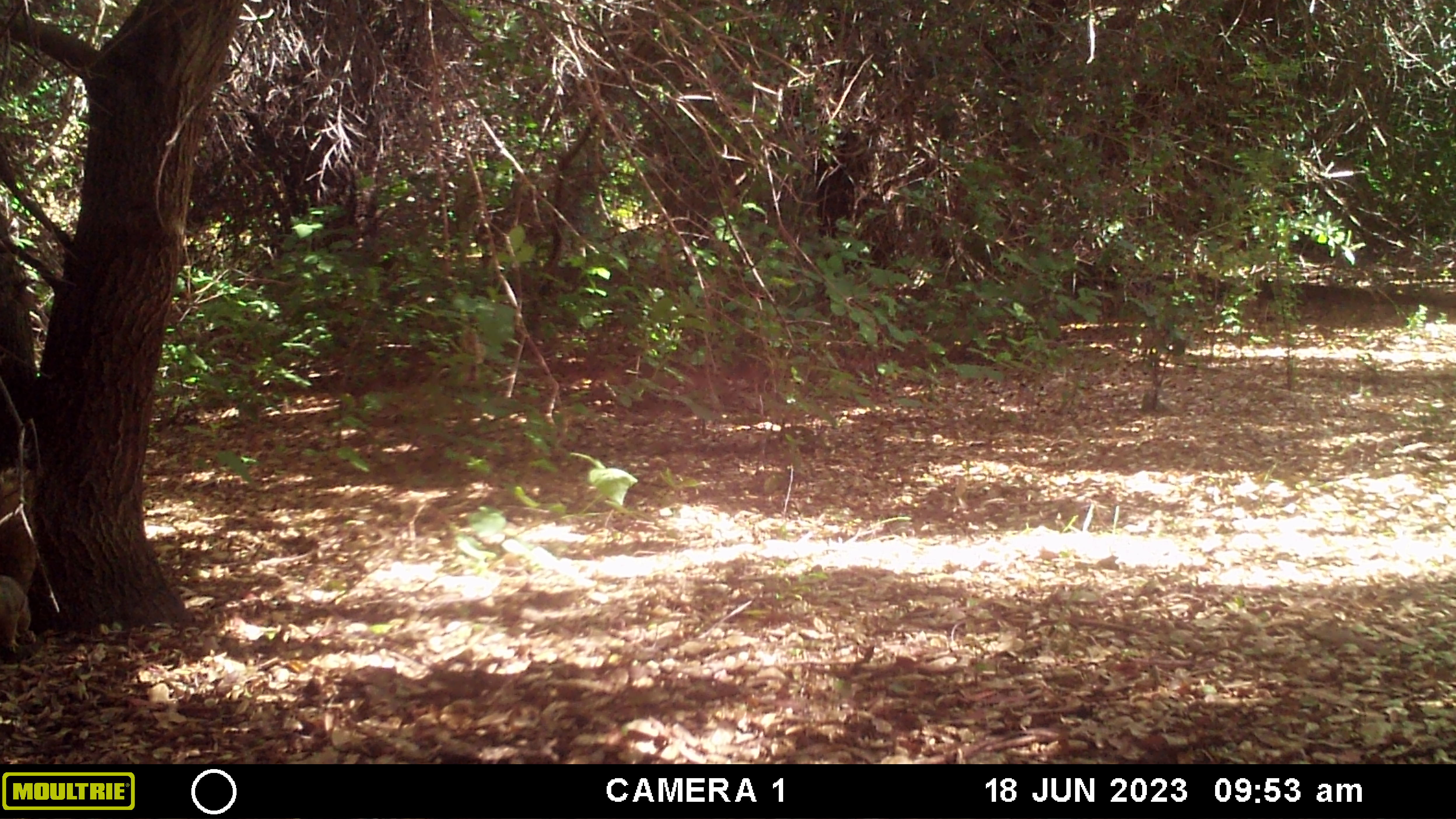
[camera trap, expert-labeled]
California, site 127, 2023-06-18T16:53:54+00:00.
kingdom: Animalia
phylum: Chordata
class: Mammalia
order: Rodentia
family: Sciuridae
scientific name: Sciuridae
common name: squirrel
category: unknown squirrel